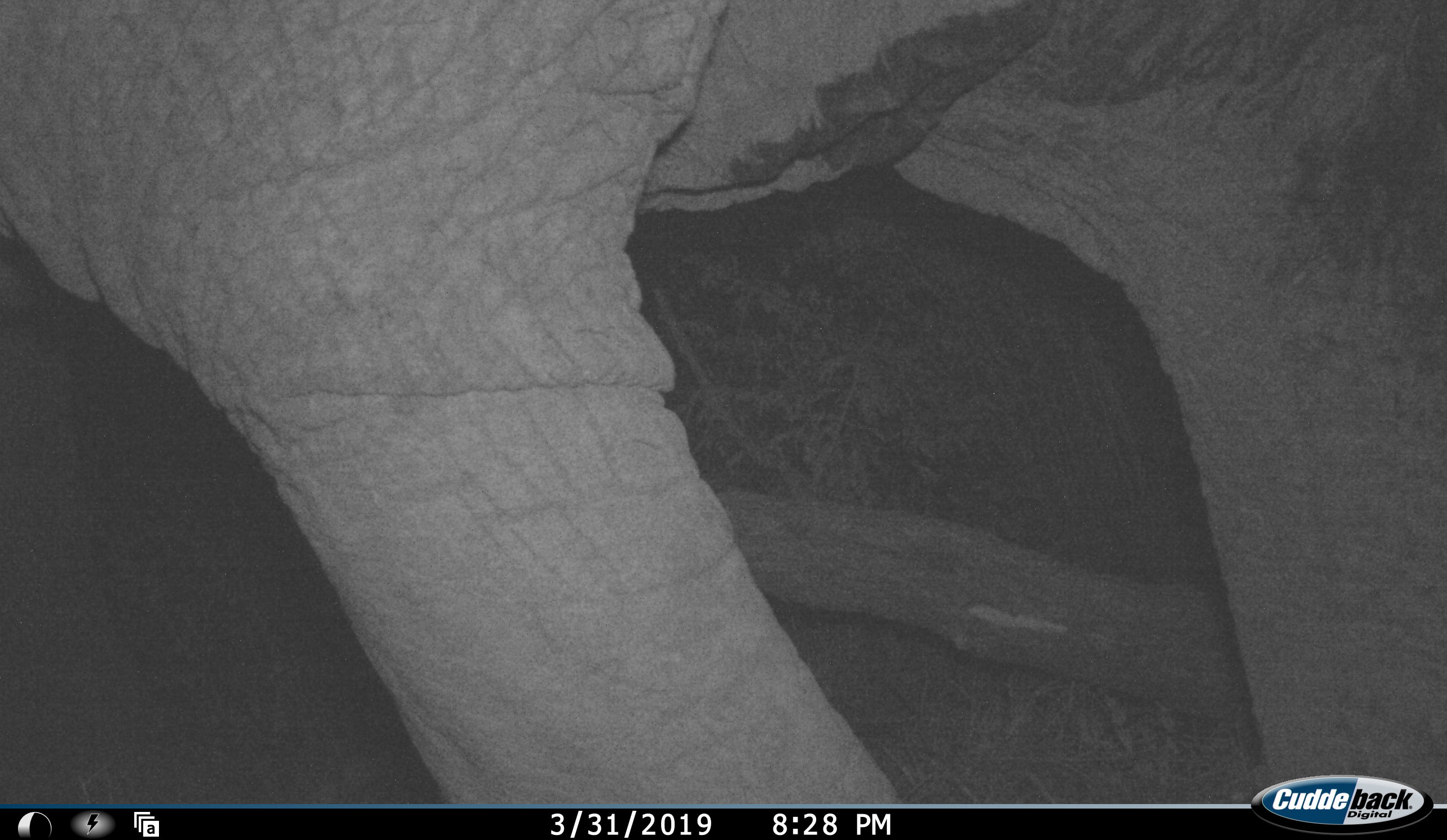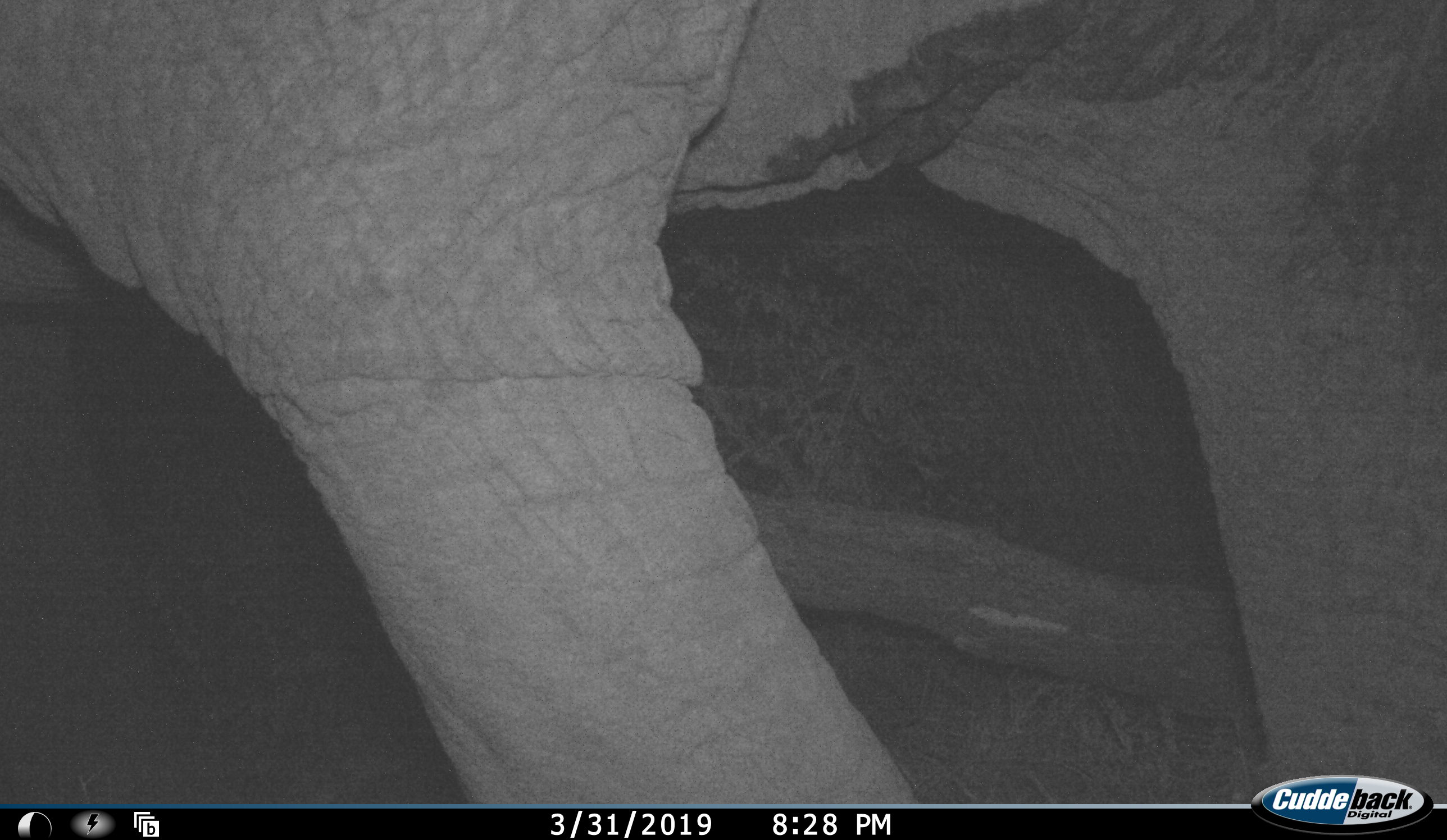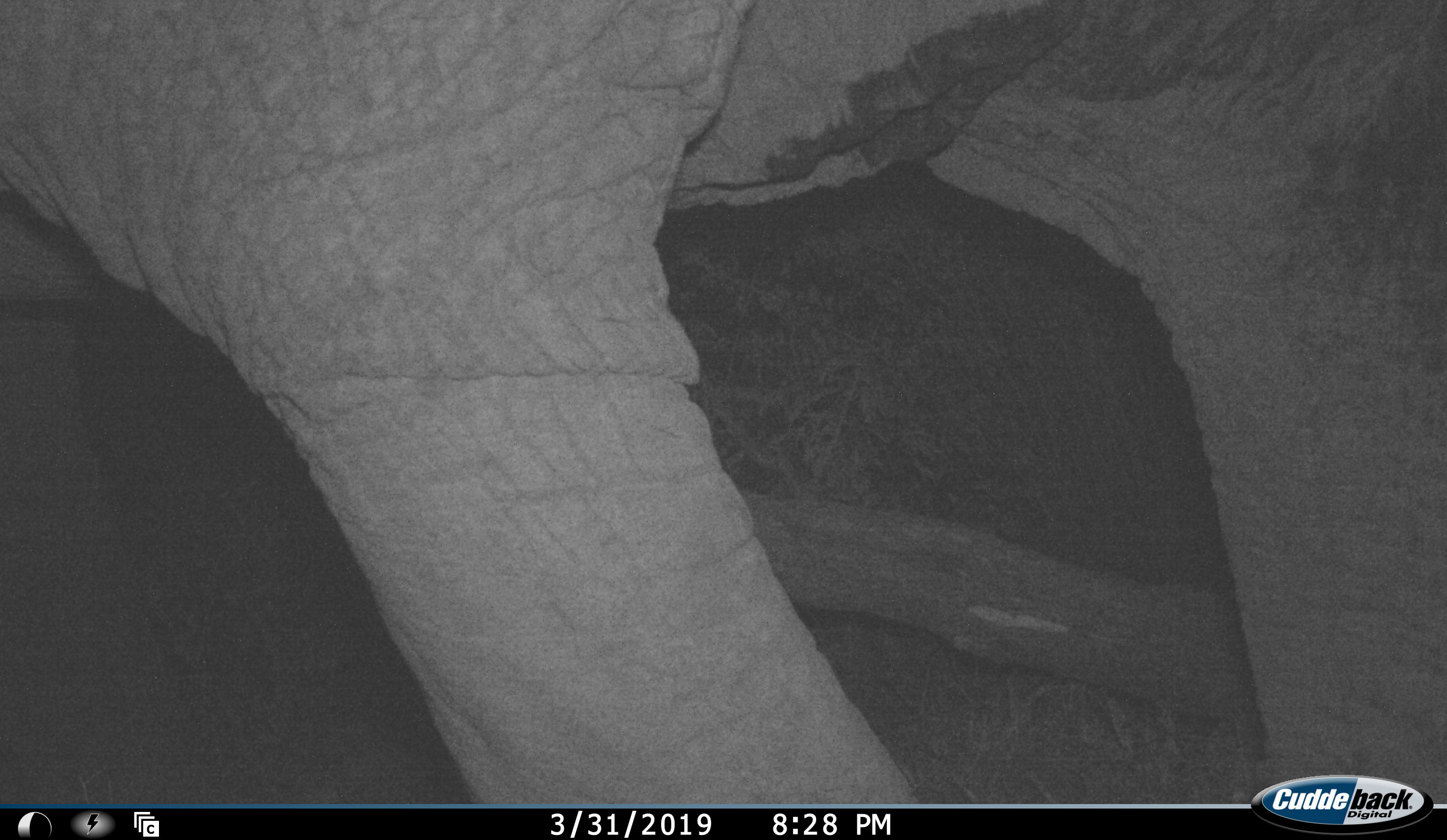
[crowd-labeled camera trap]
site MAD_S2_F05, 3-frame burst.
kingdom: Animalia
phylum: Chordata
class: Mammalia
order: Proboscidea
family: Elephantidae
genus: Loxodonta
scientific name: Loxodonta africana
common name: african bush elephant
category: elephant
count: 1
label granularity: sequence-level